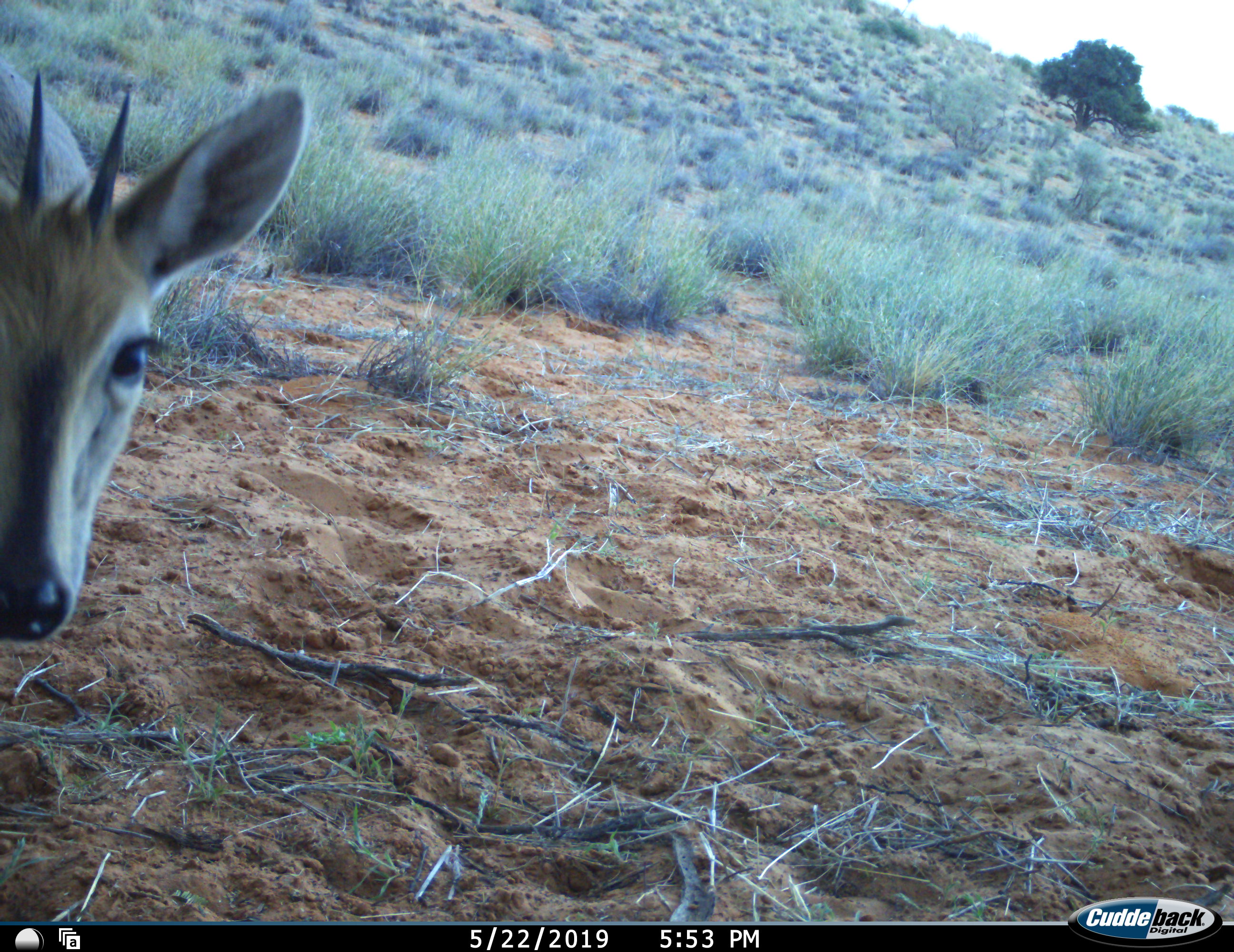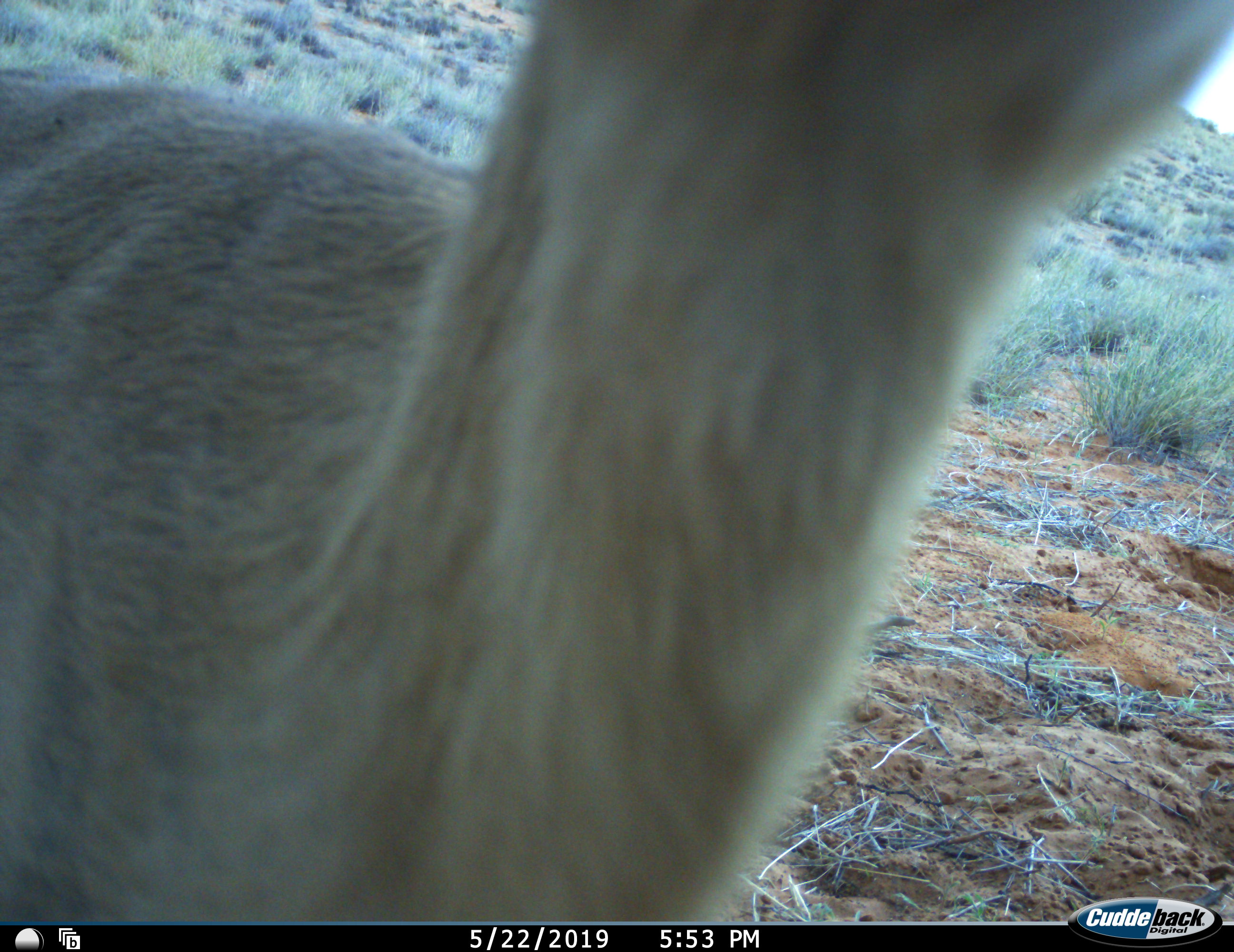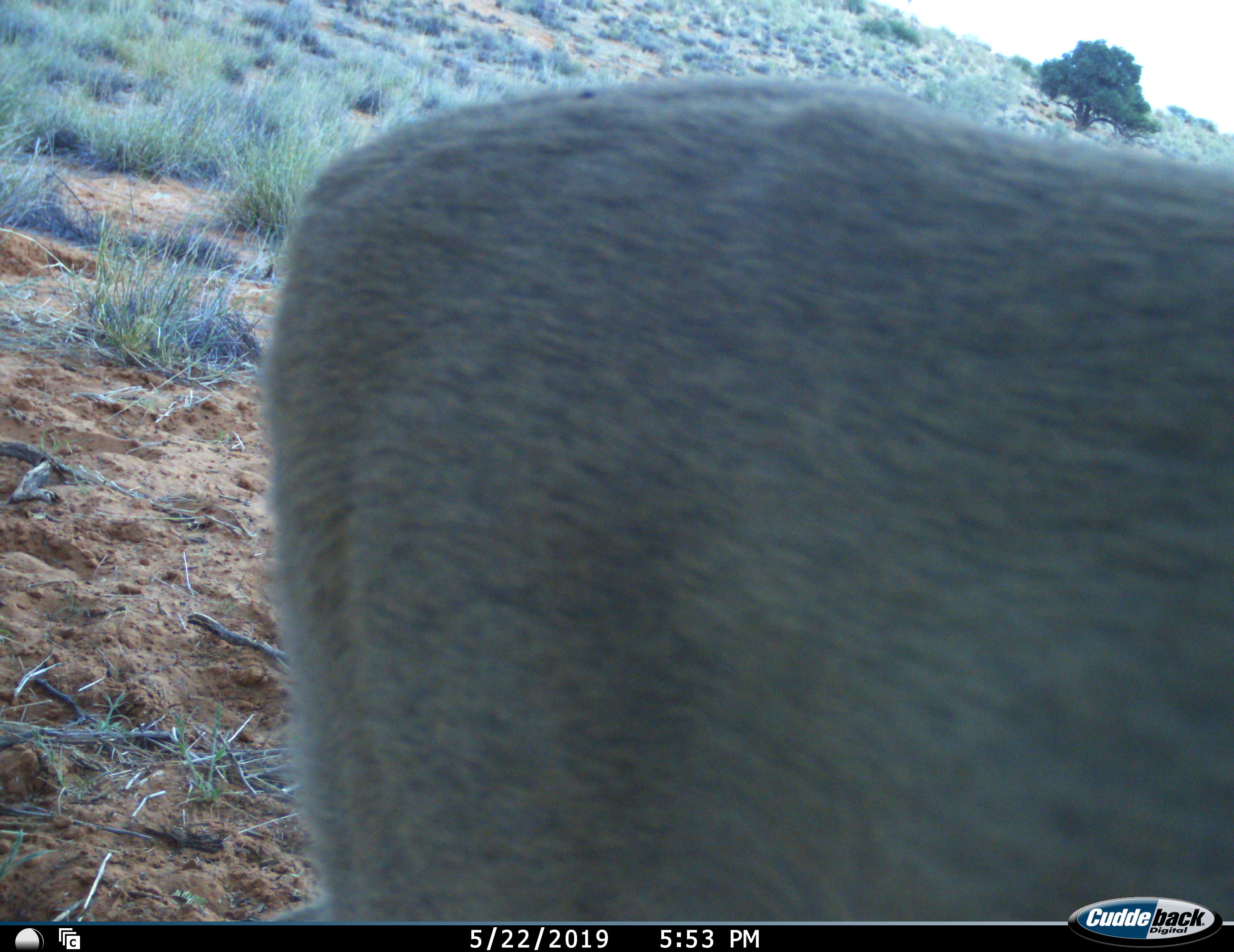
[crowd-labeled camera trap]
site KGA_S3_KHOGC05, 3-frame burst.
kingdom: Animalia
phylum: Chordata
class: Mammalia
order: Artiodactyla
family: Bovidae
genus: Sylvicapra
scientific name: Sylvicapra grimmia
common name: common duiker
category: duikercommongrey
Duikercommongrey (common duiker) (Sylvicapra grimmia), count 1. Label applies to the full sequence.